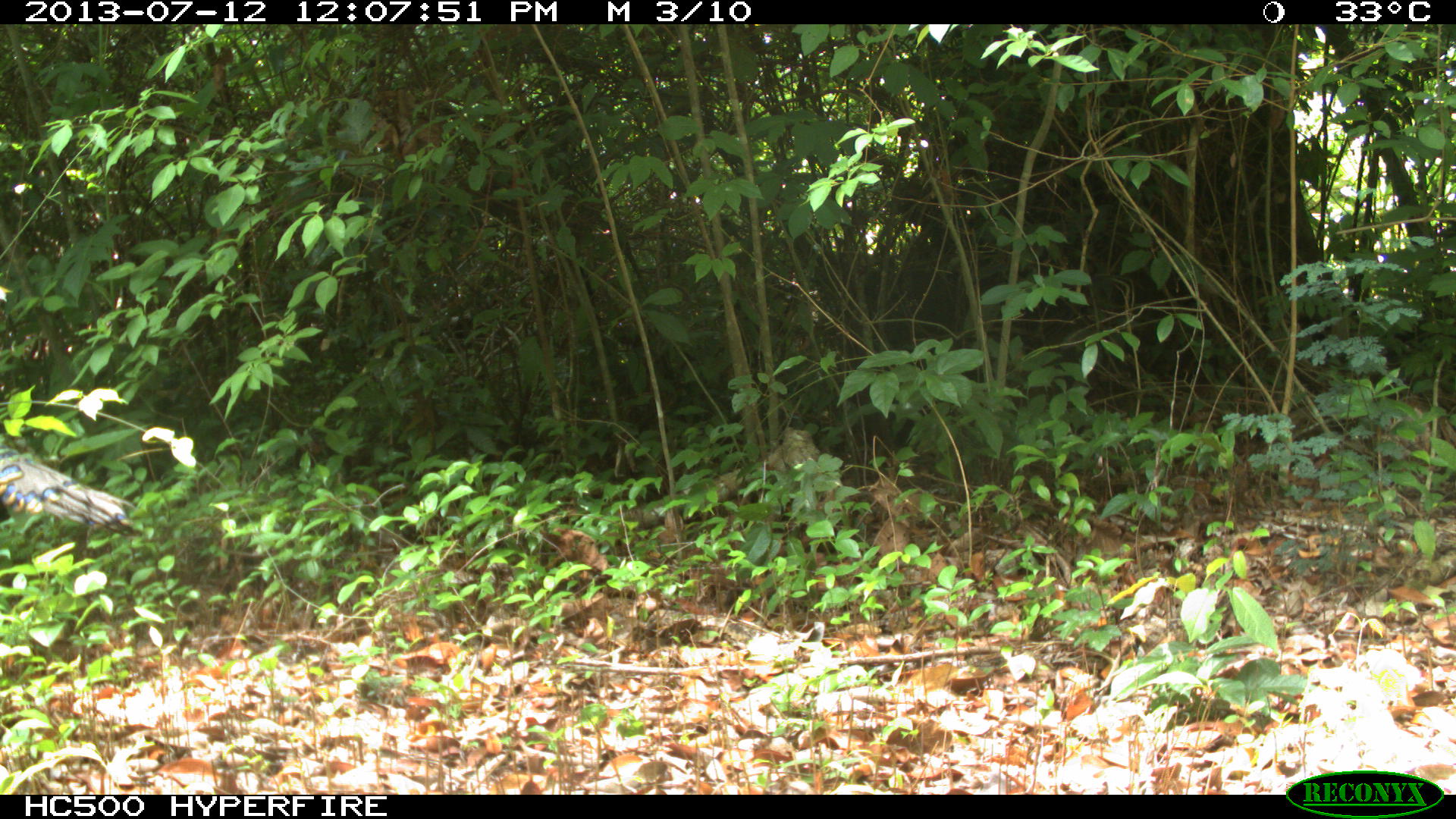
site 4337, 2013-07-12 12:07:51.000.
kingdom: Animalia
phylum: Chordata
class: Aves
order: Galliformes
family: Phasianidae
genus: Meleagris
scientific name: Meleagris ocellata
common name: ocellated turkey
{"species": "Meleagris ocellata (ocellated turkey)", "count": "1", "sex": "female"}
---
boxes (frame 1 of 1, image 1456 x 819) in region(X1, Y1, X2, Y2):
meleagris ocellata: region(0, 446, 137, 534)